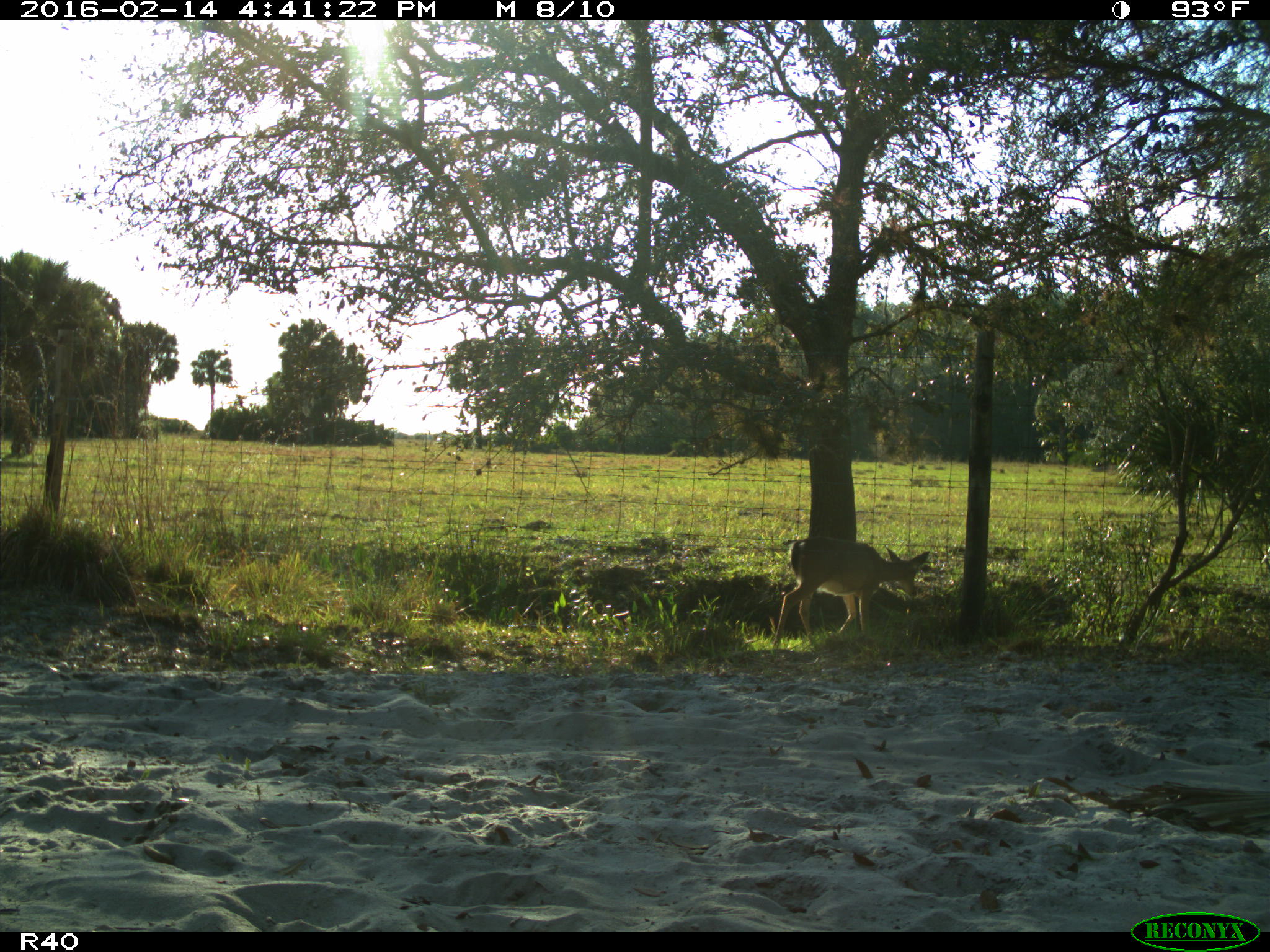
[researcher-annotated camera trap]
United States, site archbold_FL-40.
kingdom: Animalia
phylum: Chordata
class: Mammalia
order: Artiodactyla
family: Cervidae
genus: Odocoileus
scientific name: Odocoileus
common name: deer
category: unidentified deer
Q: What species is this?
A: Unidentified deer (deer) (Odocoileus).